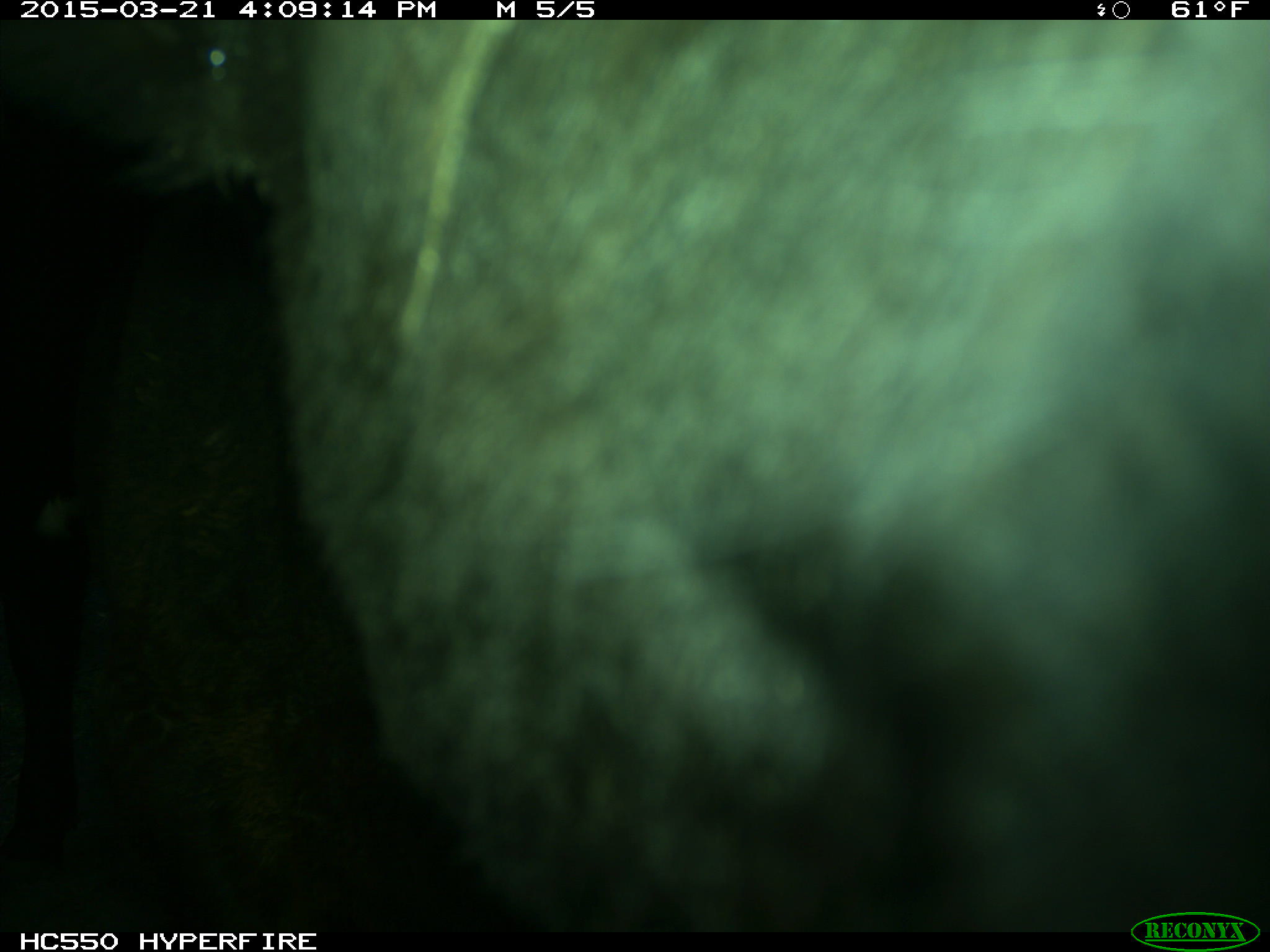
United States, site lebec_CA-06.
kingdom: Animalia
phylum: Chordata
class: Mammalia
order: Artiodactyla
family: Bovidae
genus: Bos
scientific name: Bos taurus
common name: domestic cow